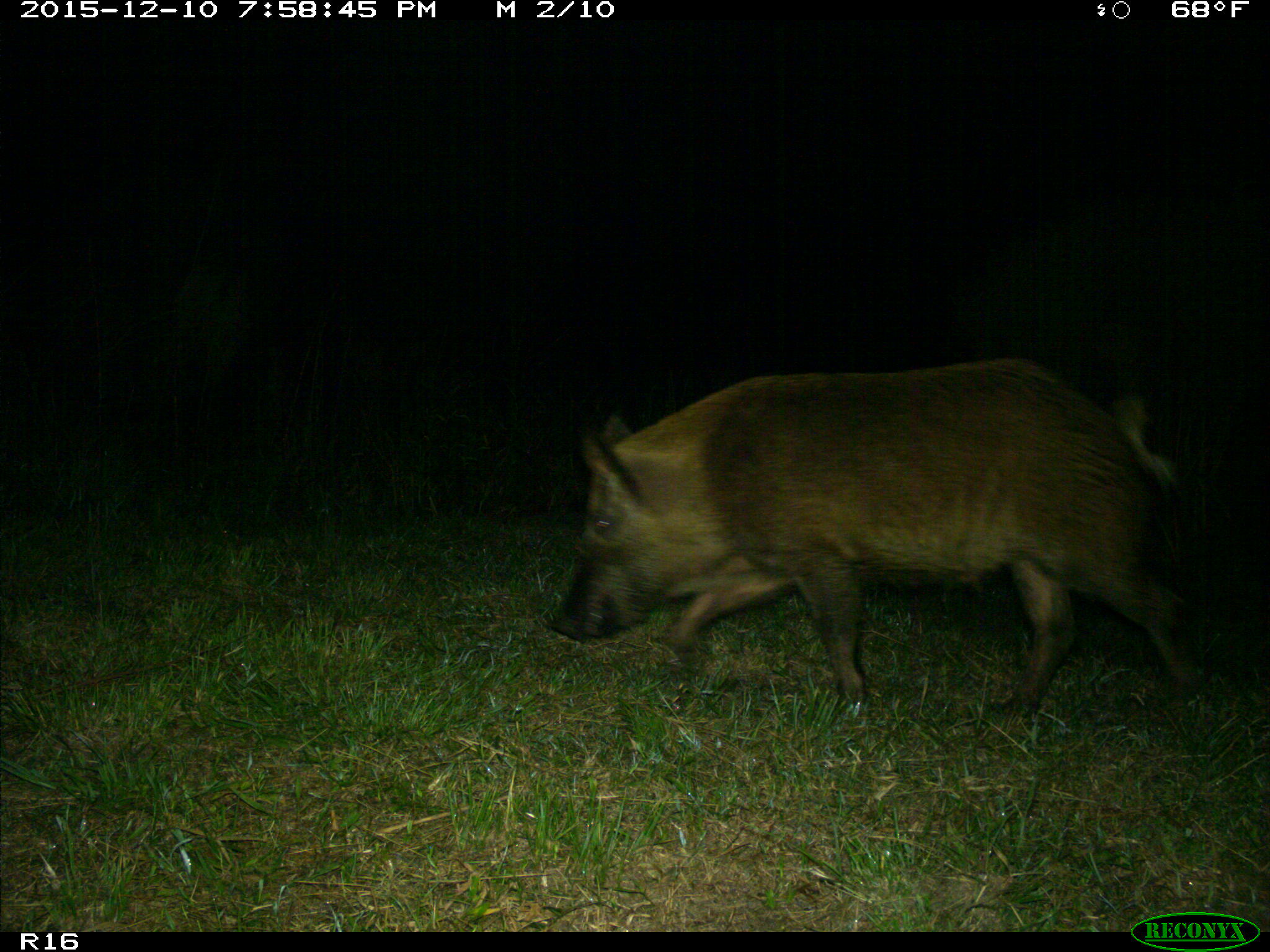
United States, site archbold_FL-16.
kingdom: Animalia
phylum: Chordata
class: Mammalia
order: Artiodactyla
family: Suidae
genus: Sus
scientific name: Sus scrofa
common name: wild boar